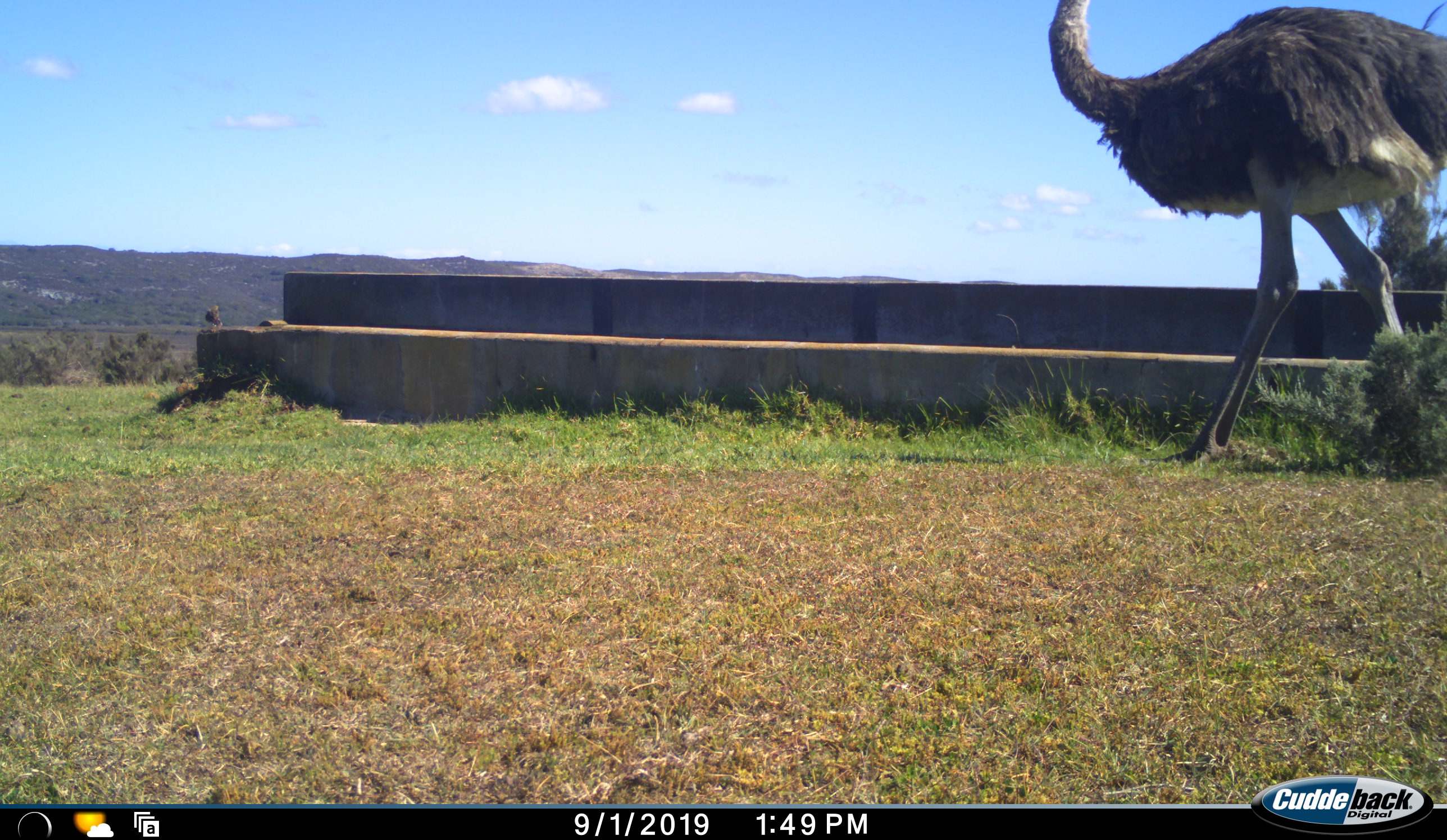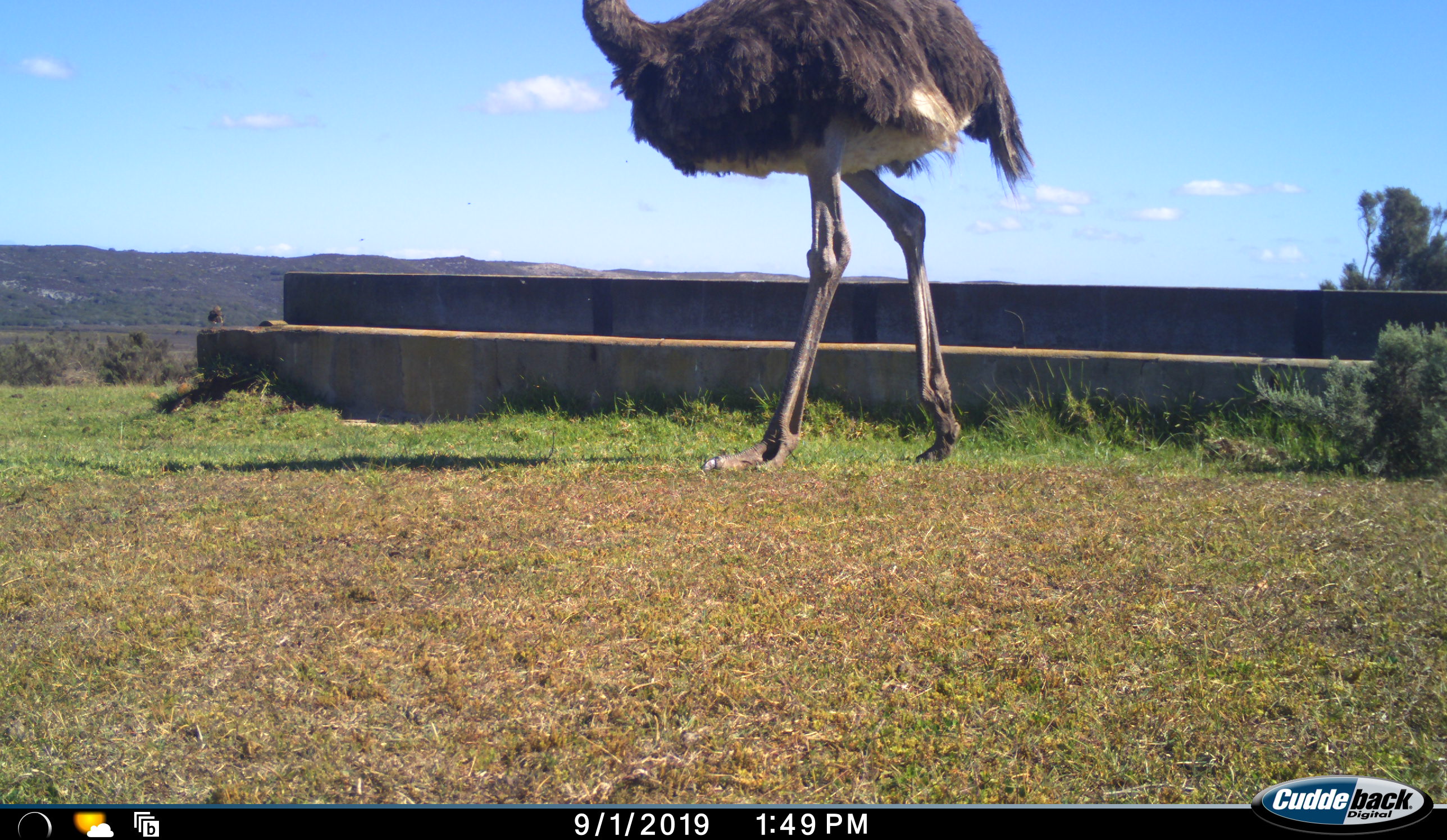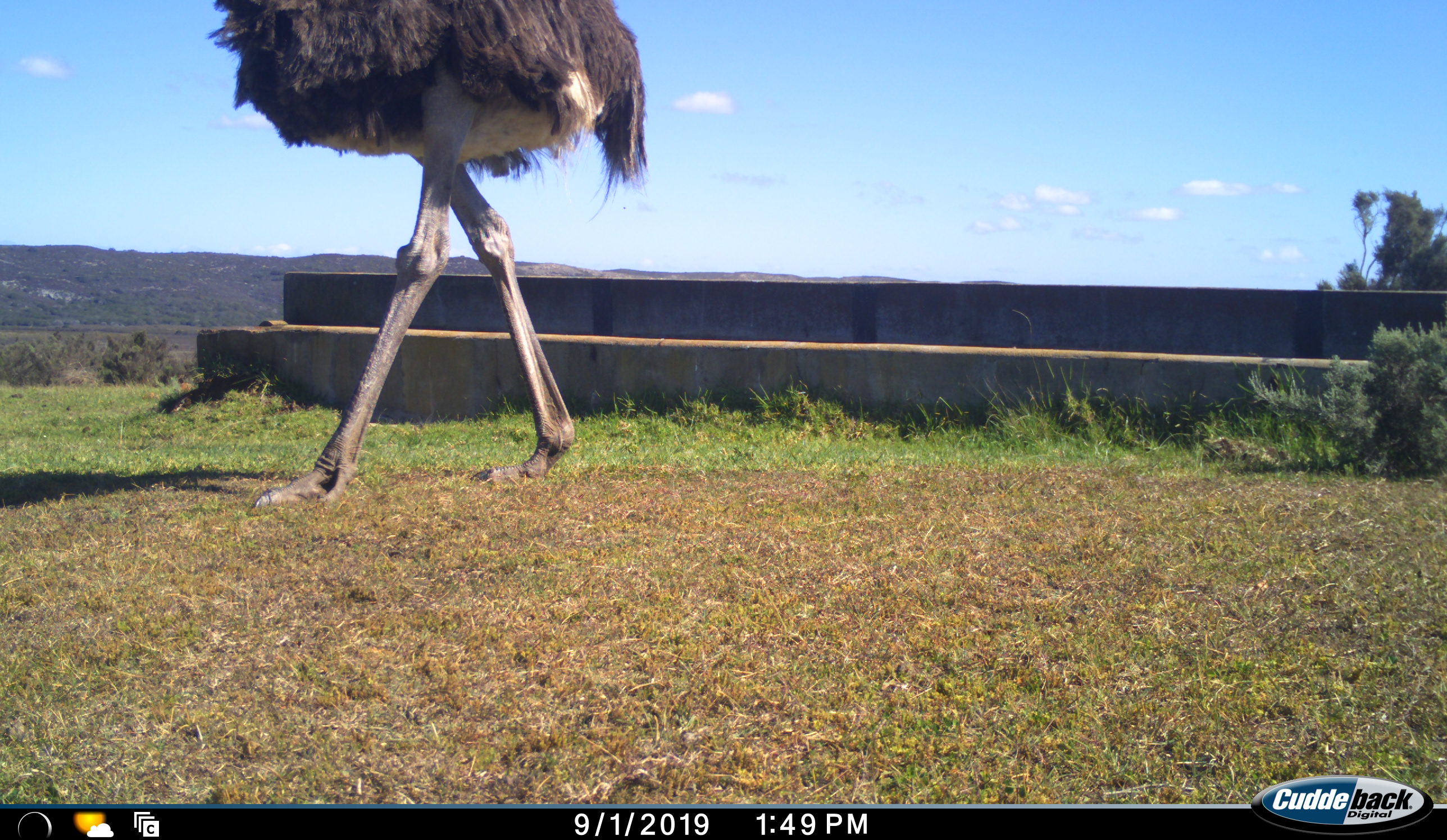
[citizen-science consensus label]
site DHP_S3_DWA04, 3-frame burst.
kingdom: Animalia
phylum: Chordata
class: Aves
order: Struthioniformes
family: Struthionidae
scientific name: Struthionidae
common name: ostrich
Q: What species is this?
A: Ostrich (Struthionidae).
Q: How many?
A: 1.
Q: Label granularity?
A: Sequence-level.